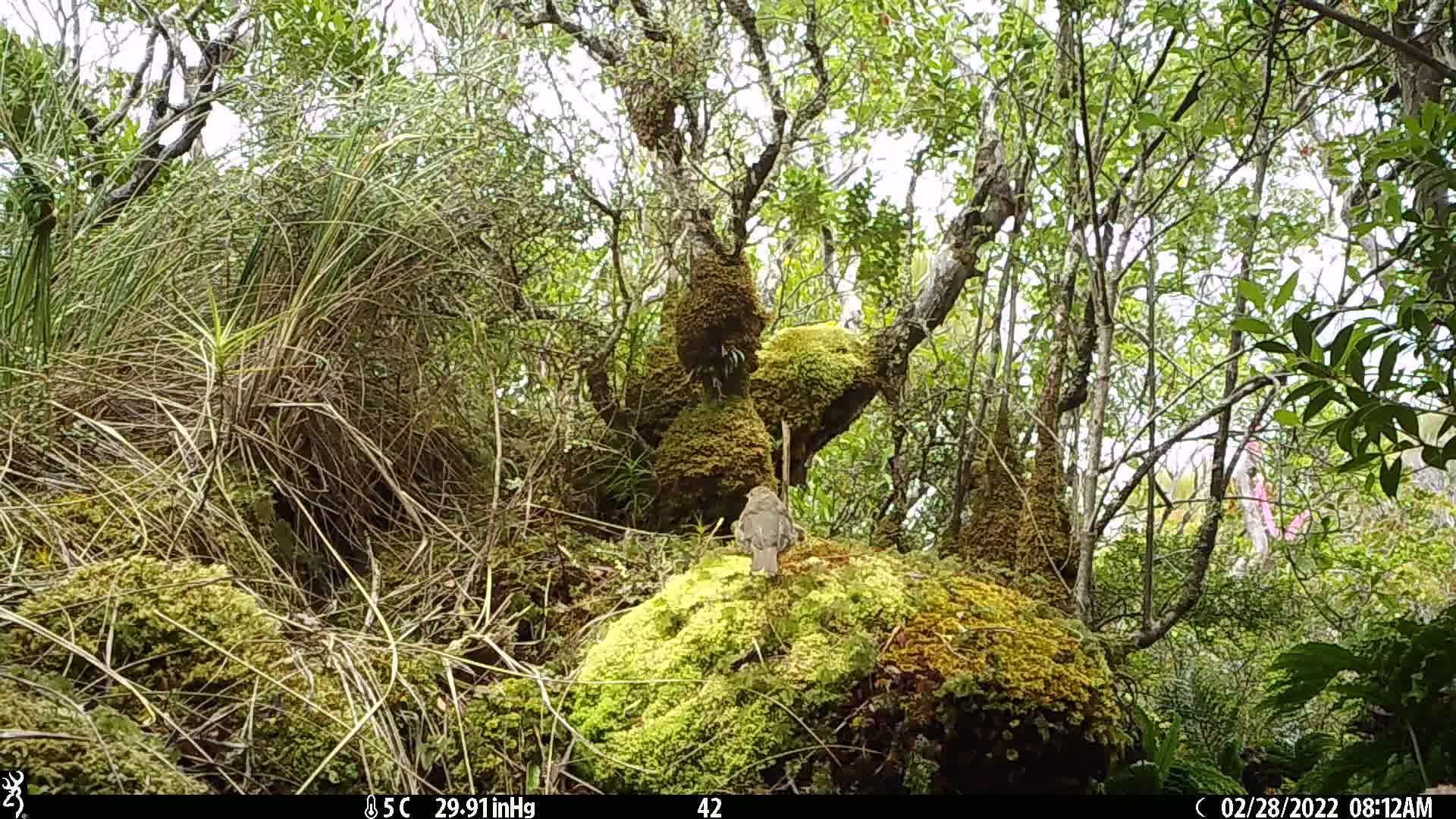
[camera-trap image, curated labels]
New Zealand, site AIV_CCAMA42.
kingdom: Animalia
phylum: Chordata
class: Aves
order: Passeriformes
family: Turdidae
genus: Turdus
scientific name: Turdus philomelos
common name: song thrush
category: thrush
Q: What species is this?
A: Thrush (song thrush) (Turdus philomelos).